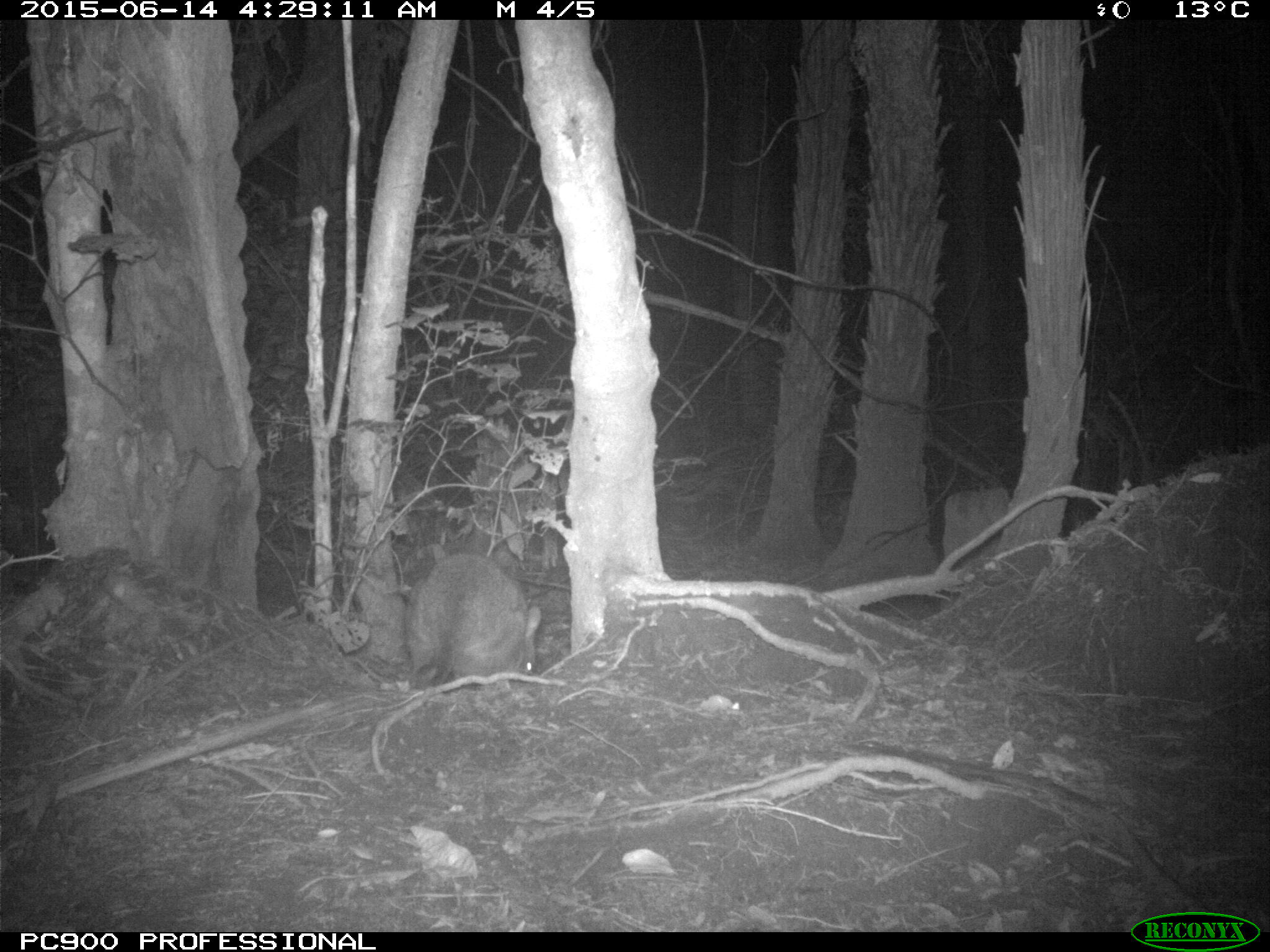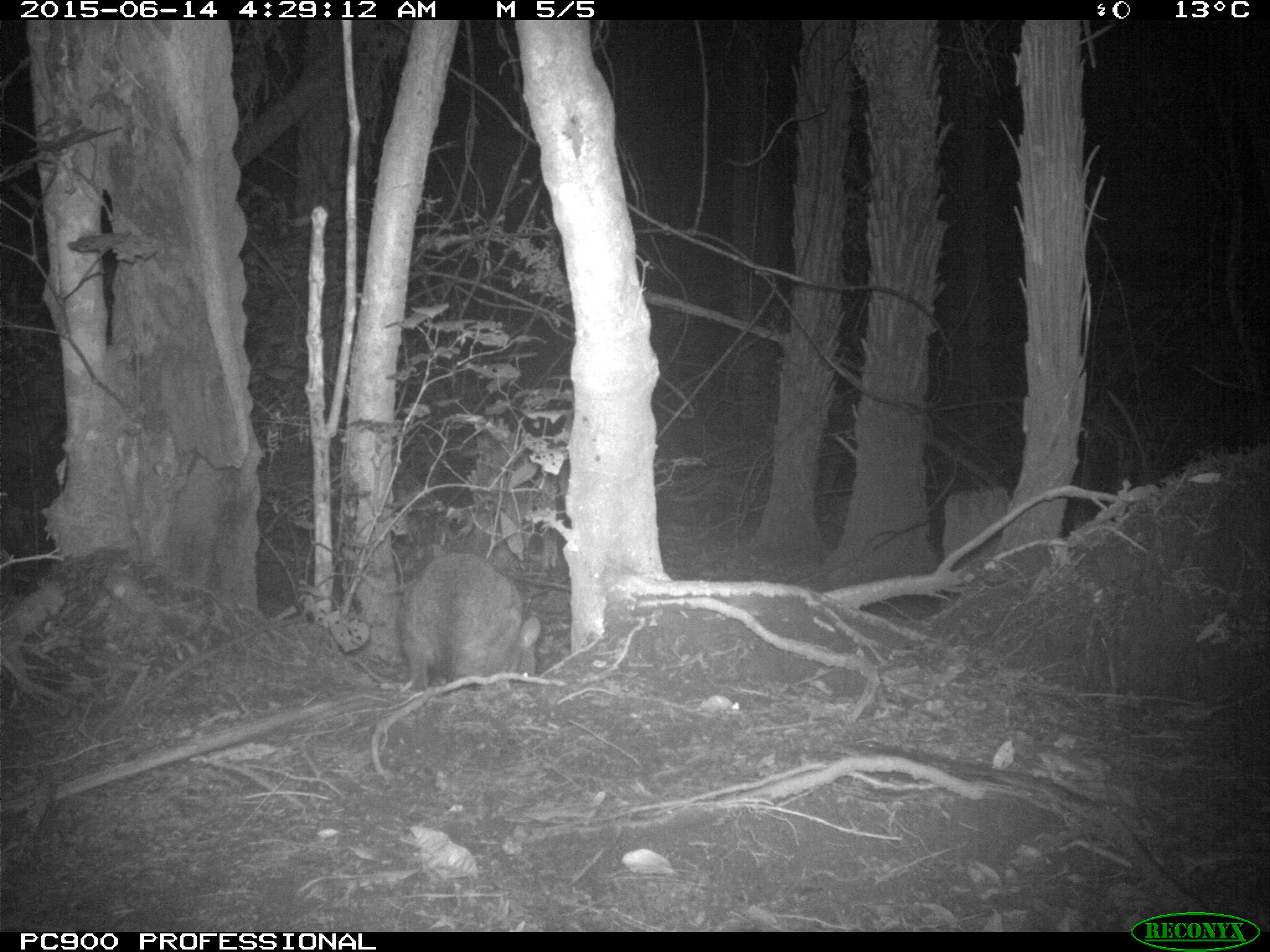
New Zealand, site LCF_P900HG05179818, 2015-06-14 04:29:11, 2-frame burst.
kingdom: Animalia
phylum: Chordata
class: Mammalia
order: Diprotodontia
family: Macropodidae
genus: Notamacropus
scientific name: Notamacropus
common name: wallaby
Wallaby (Notamacropus).